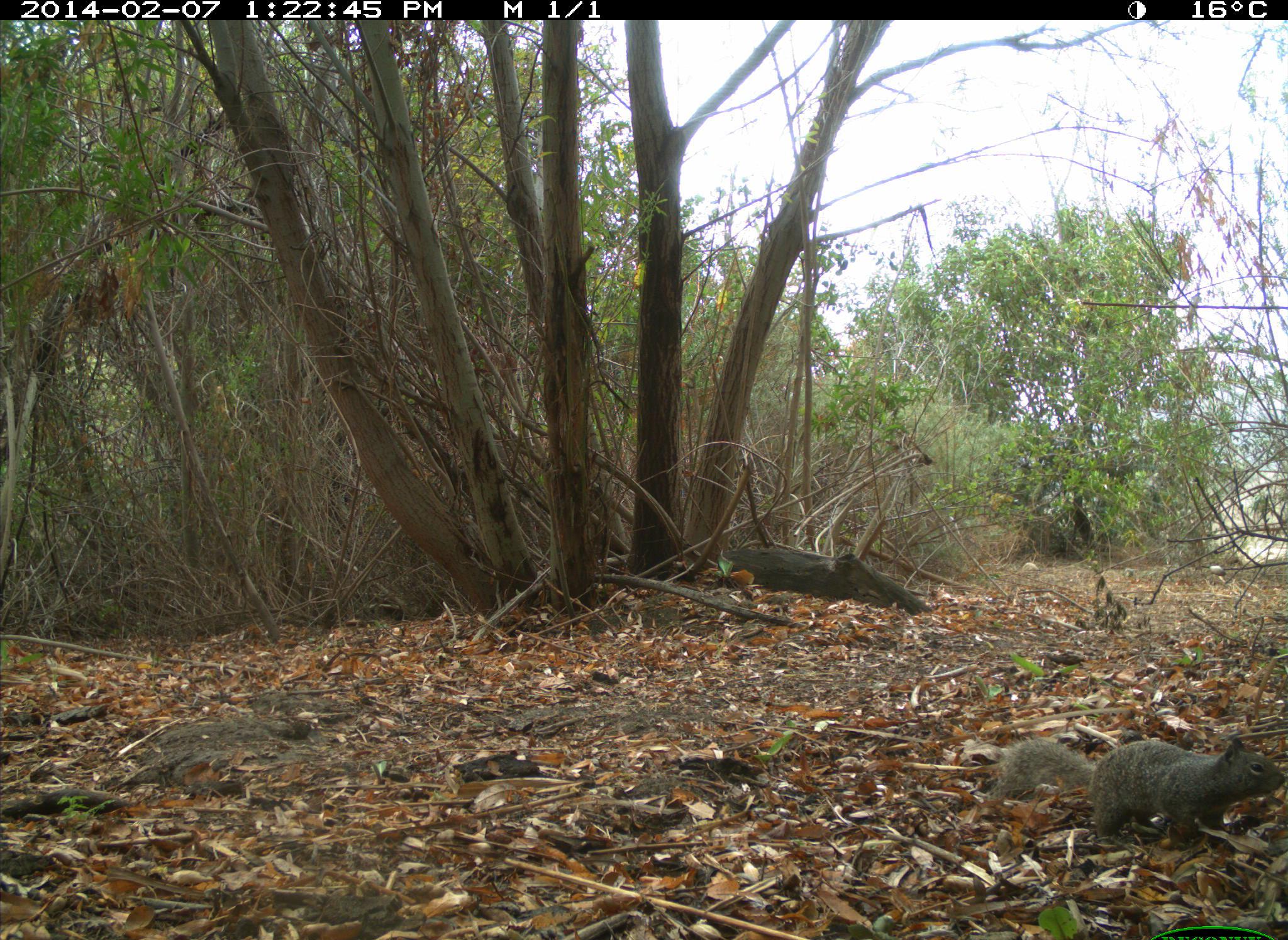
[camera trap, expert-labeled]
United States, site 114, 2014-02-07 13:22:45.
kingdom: Animalia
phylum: Chordata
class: Mammalia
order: Rodentia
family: Sciuridae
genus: Sciurus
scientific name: Sciurus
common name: squirrel